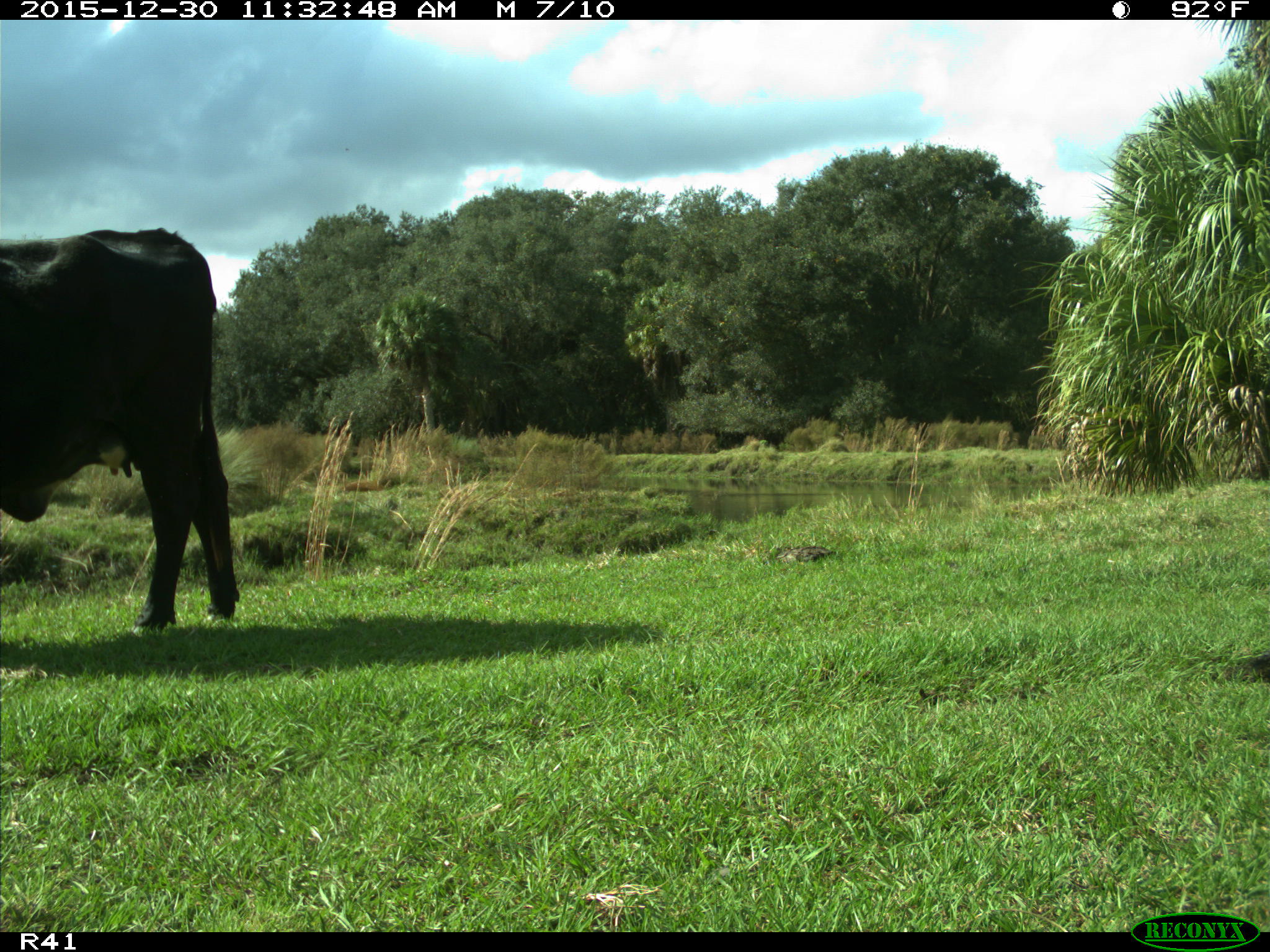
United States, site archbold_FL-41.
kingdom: Animalia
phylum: Chordata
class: Mammalia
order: Artiodactyla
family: Bovidae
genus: Bos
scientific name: Bos taurus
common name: domestic cow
Bos taurus (domestic cow).